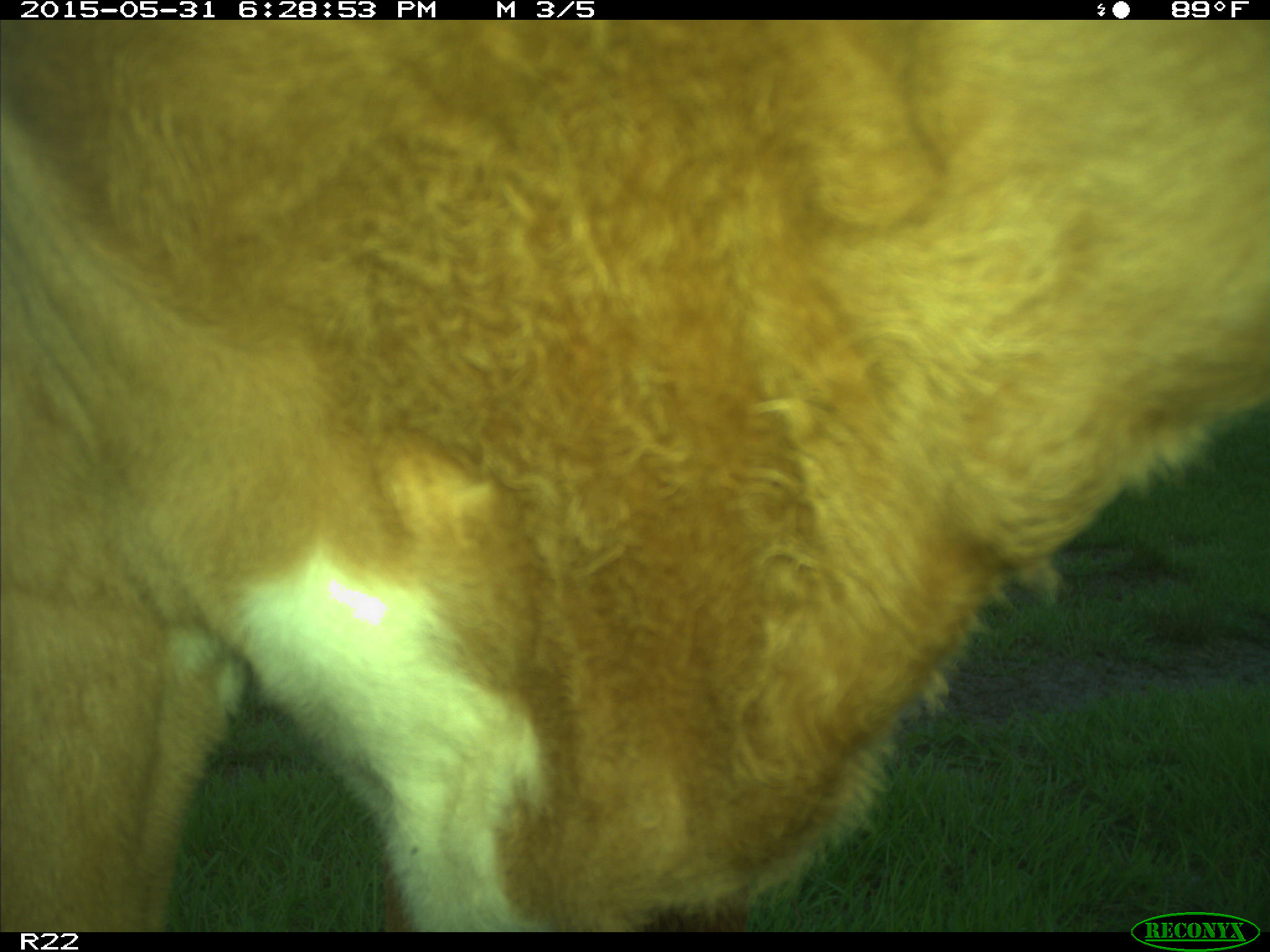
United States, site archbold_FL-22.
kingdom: Animalia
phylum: Chordata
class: Mammalia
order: Artiodactyla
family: Bovidae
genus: Bos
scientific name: Bos taurus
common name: domestic cow